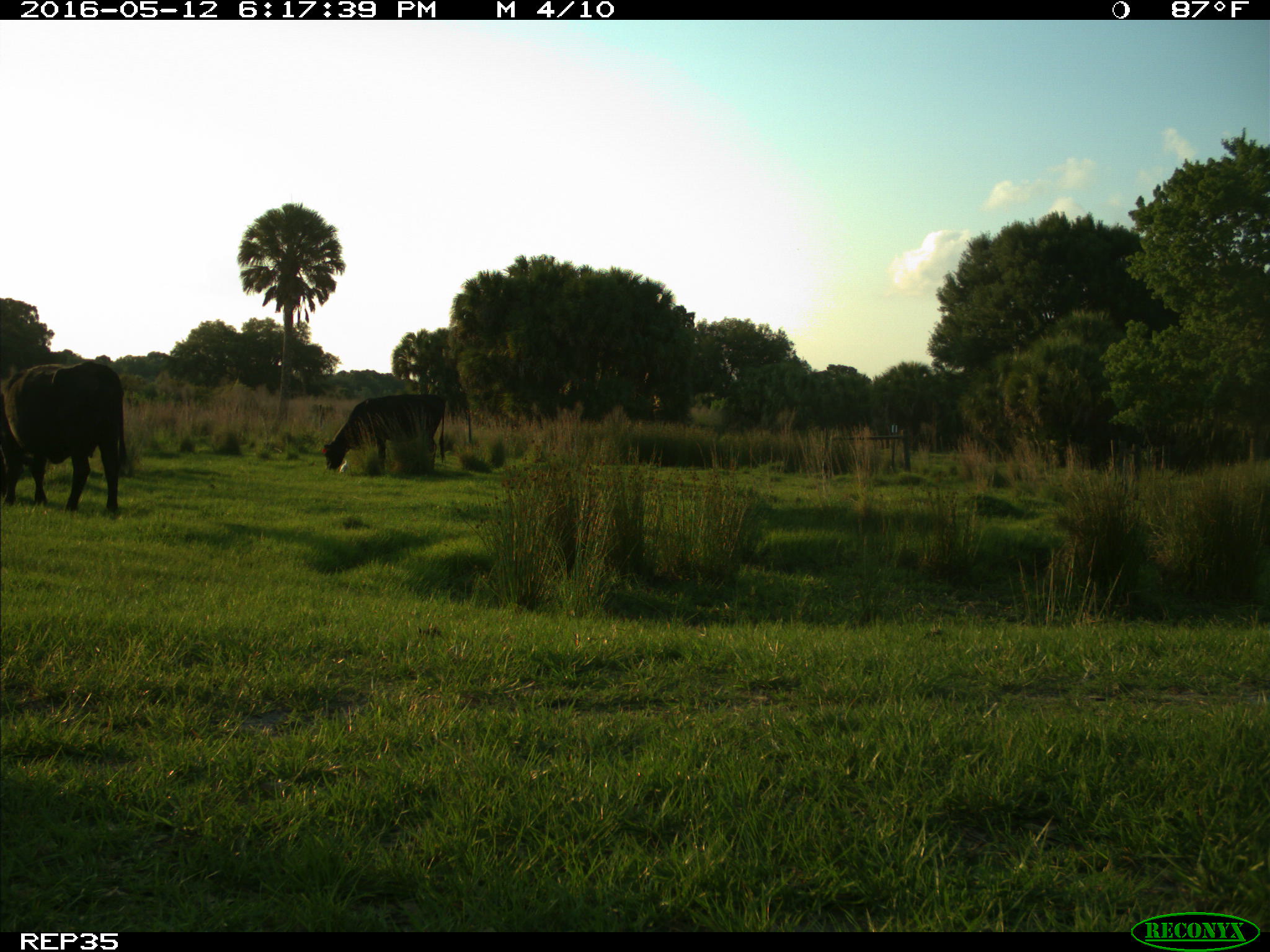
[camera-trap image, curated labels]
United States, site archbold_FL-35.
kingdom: Animalia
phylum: Chordata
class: Mammalia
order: Artiodactyla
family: Bovidae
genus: Bos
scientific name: Bos taurus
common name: domestic cow